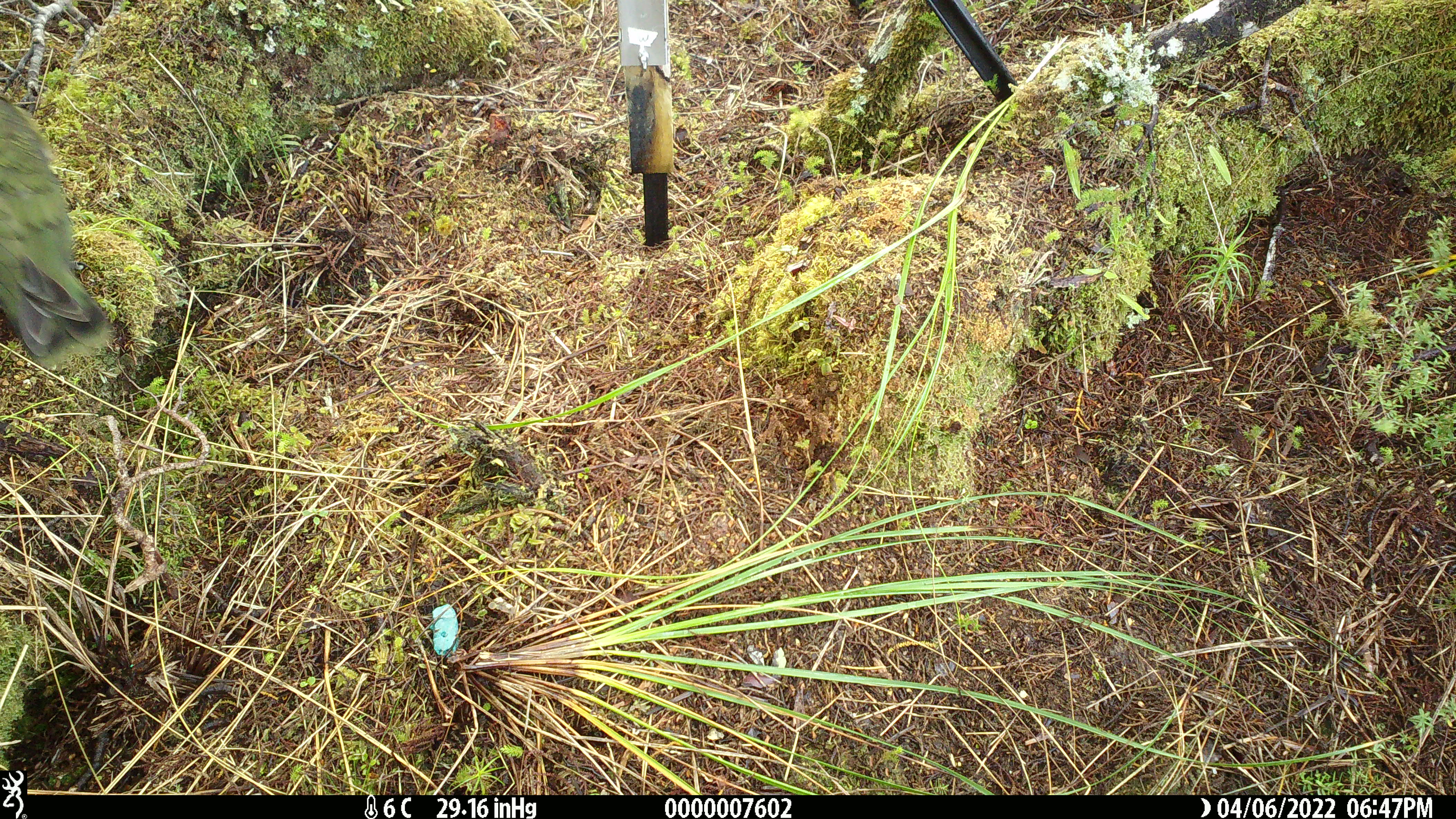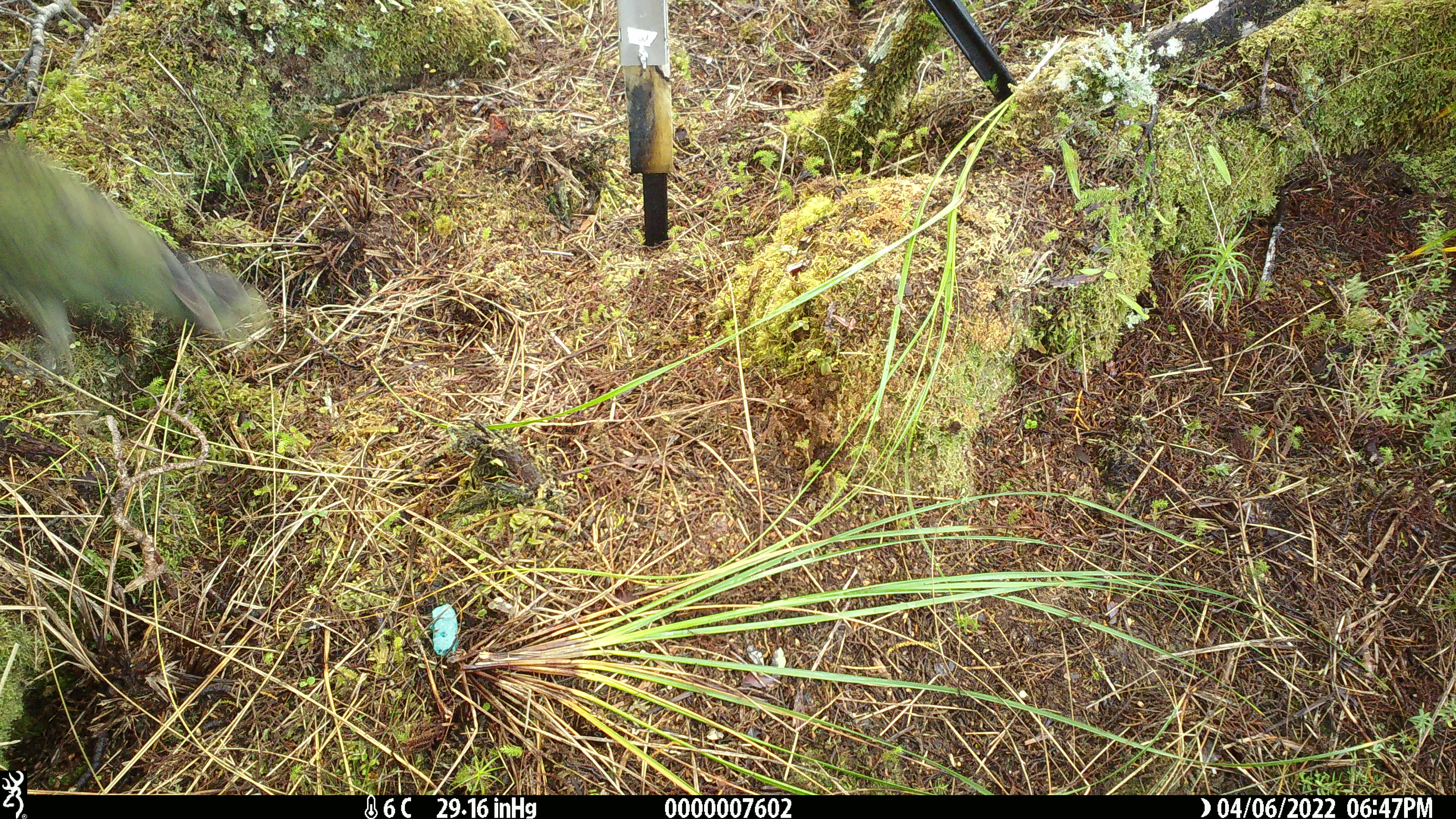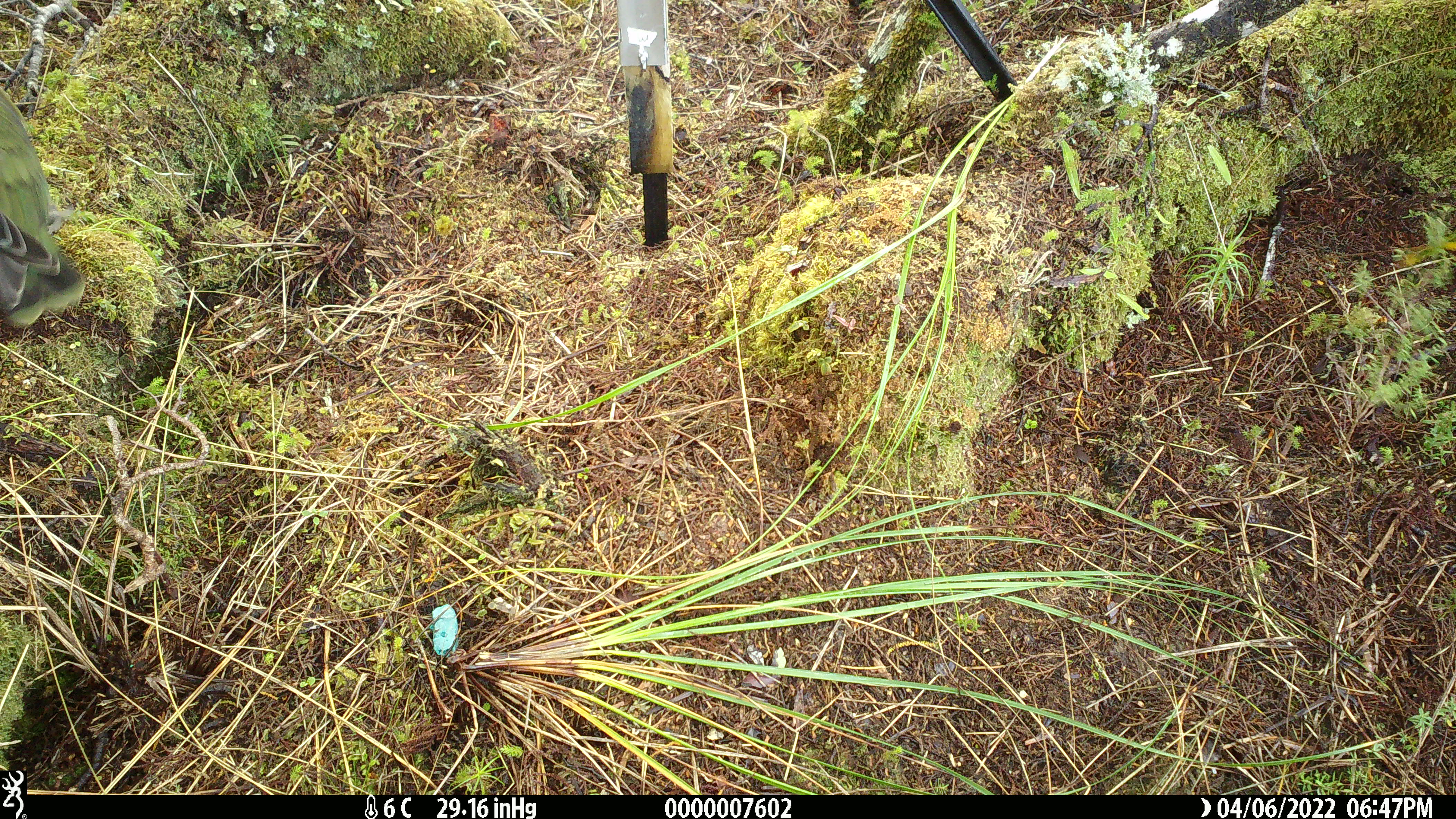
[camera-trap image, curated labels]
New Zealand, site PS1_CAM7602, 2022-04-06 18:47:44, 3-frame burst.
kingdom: Animalia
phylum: Chordata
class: Aves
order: Psittaciformes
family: Strigopidae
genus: Nestor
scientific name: Nestor notabilis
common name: kea